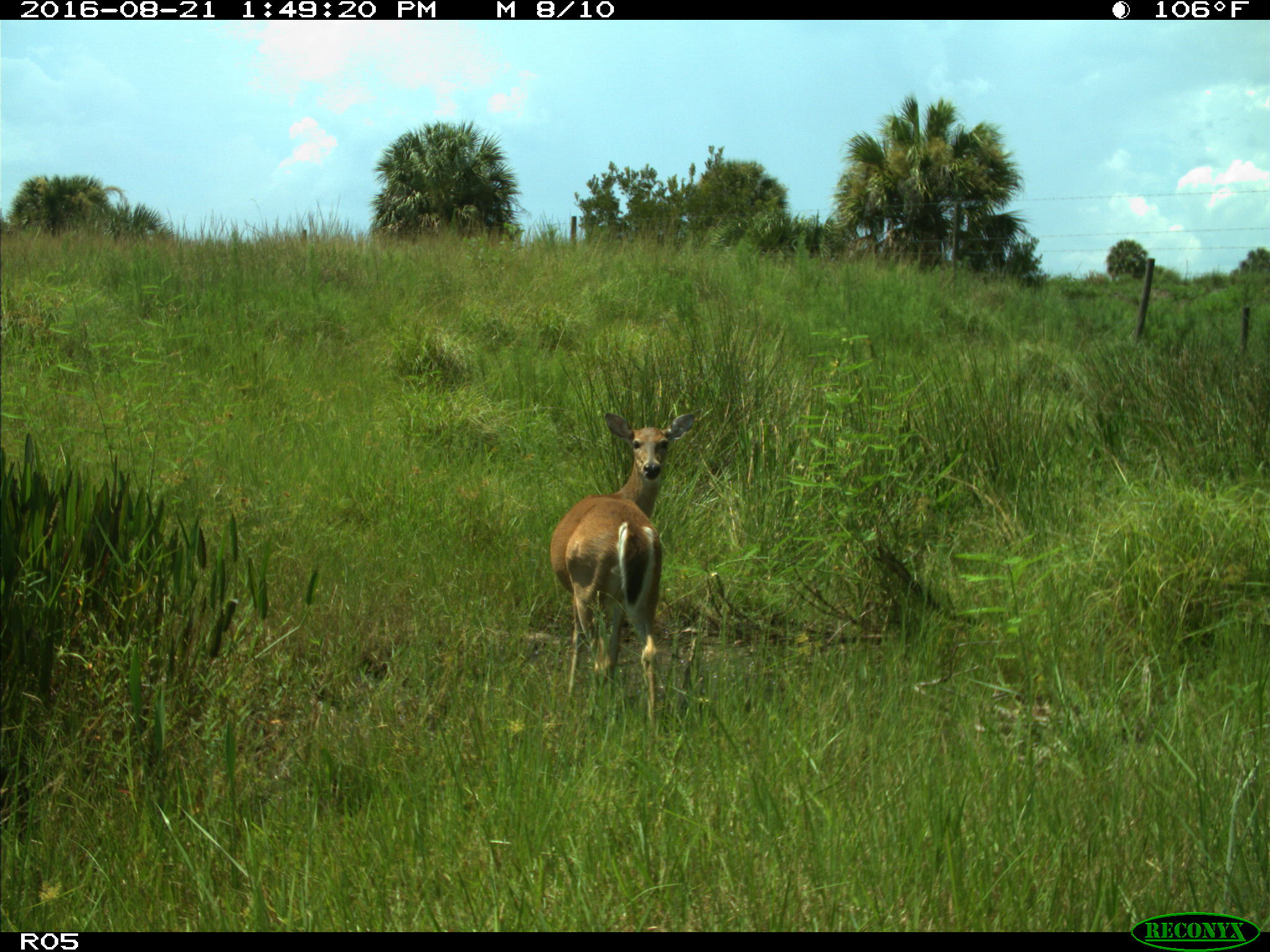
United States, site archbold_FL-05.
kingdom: Animalia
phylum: Chordata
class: Mammalia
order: Artiodactyla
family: Cervidae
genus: Odocoileus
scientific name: Odocoileus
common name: deer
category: unidentified deer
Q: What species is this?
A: Unidentified deer (deer) (Odocoileus).